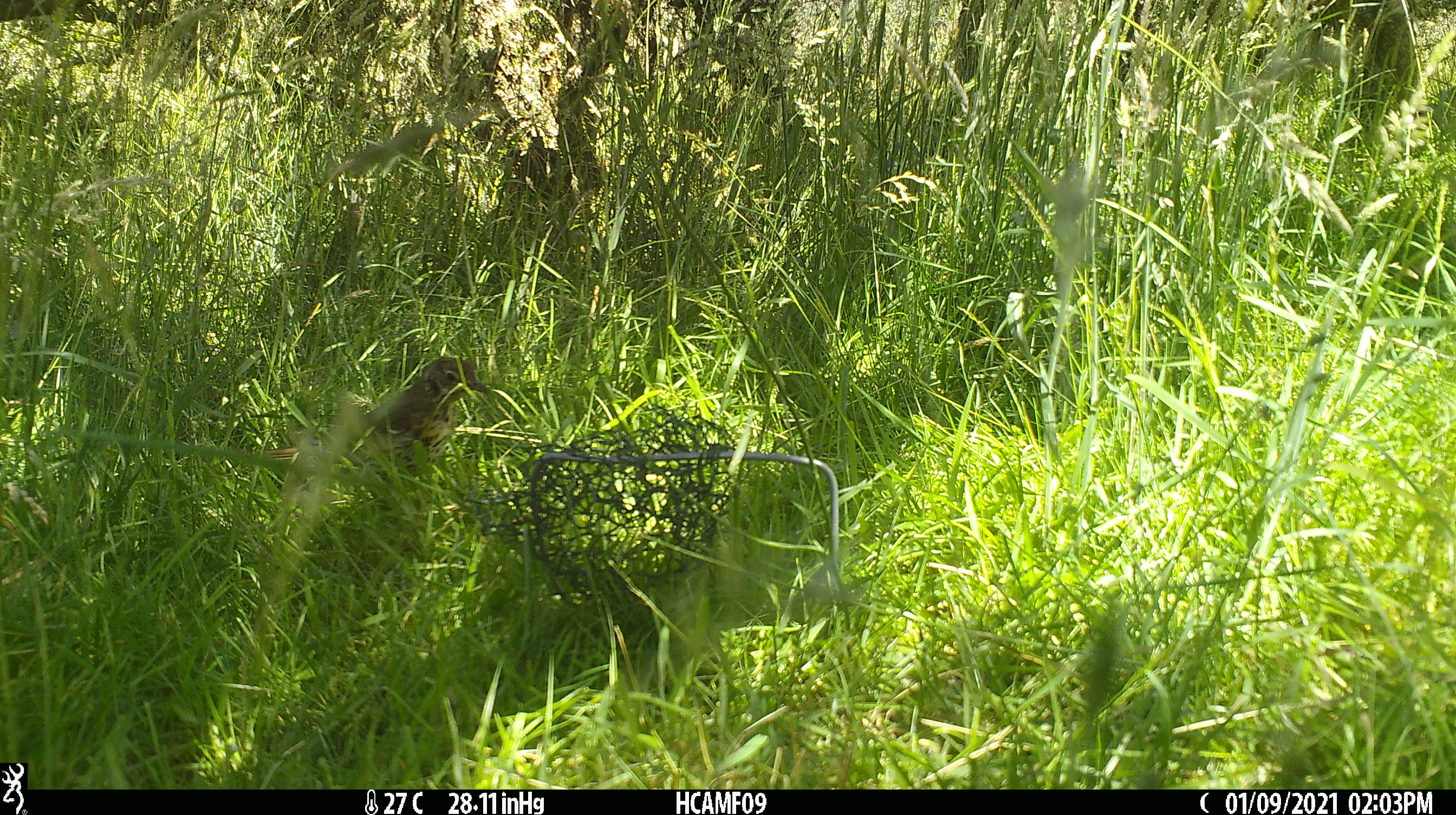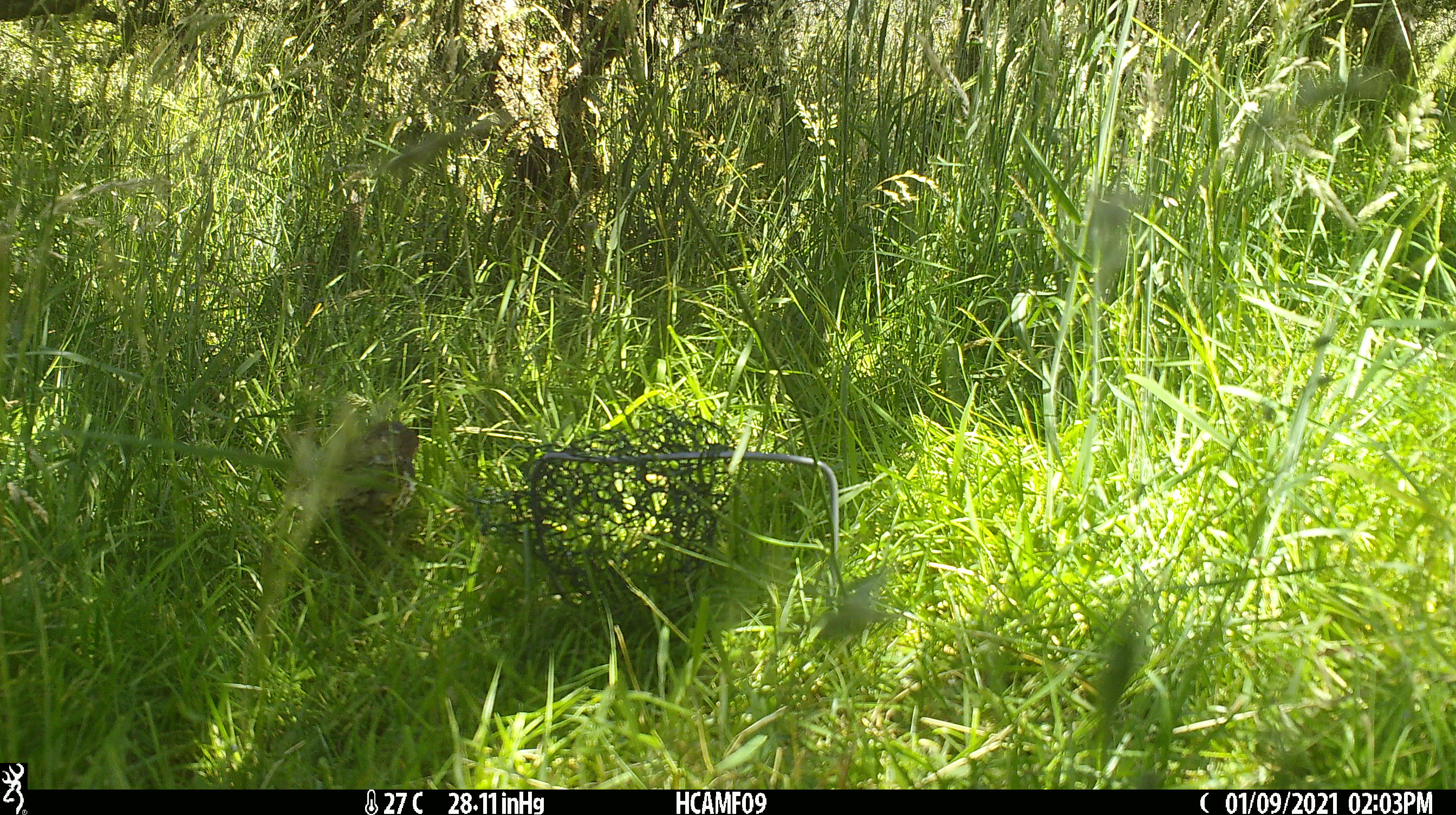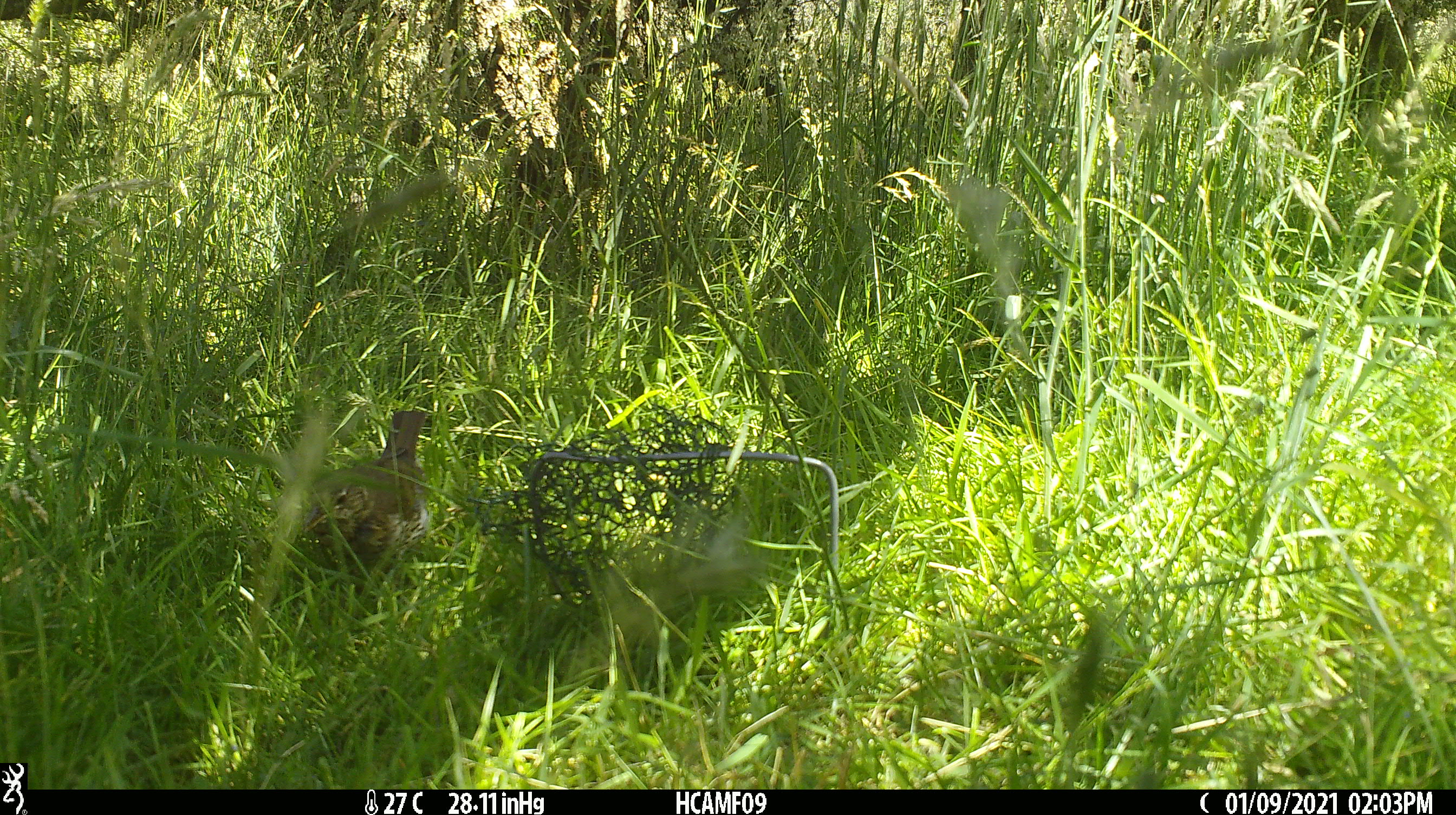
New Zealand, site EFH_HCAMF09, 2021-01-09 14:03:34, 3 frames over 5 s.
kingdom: Animalia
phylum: Chordata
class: Aves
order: Passeriformes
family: Turdidae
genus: Turdus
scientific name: Turdus philomelos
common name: song thrush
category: thrush